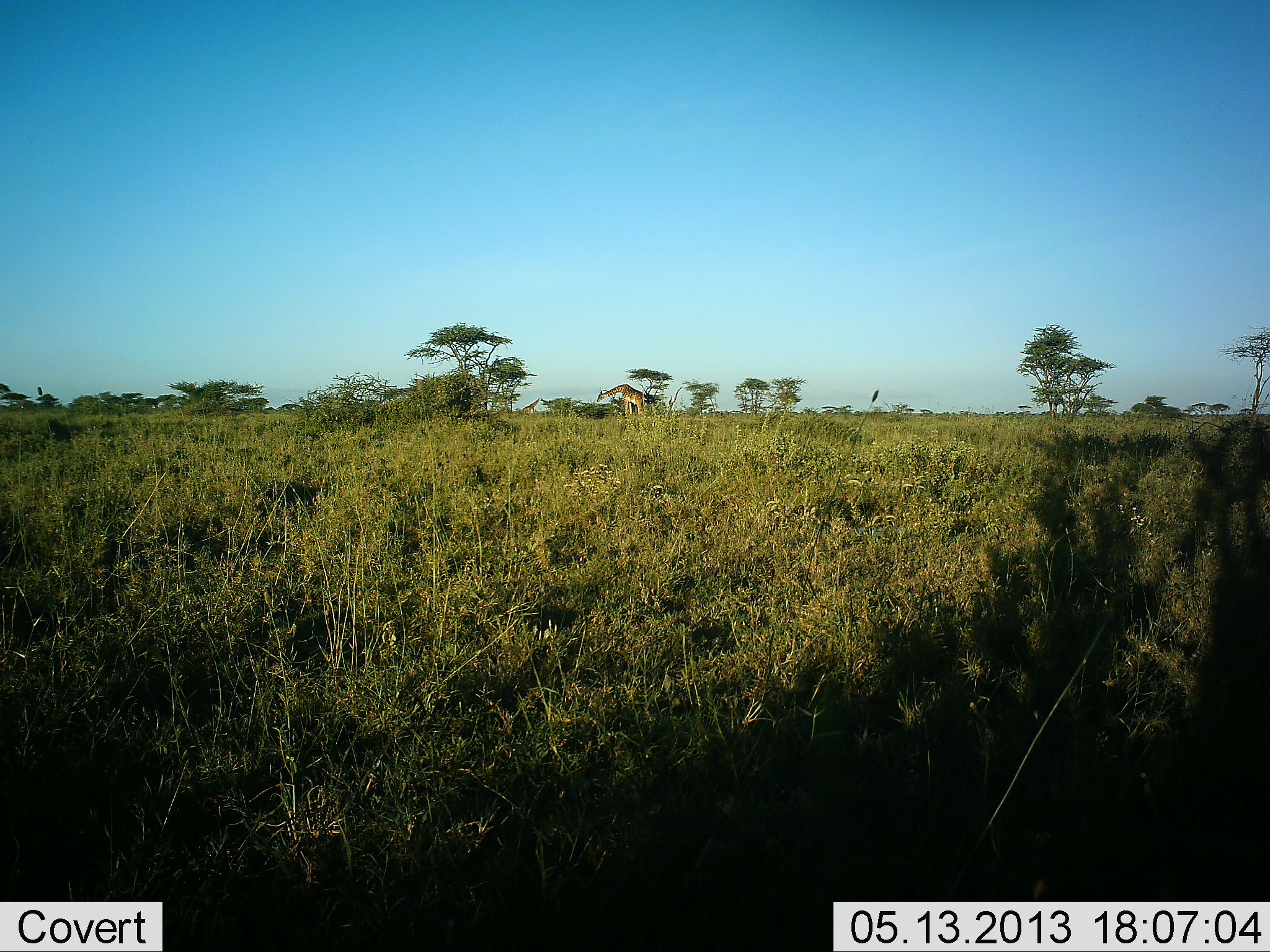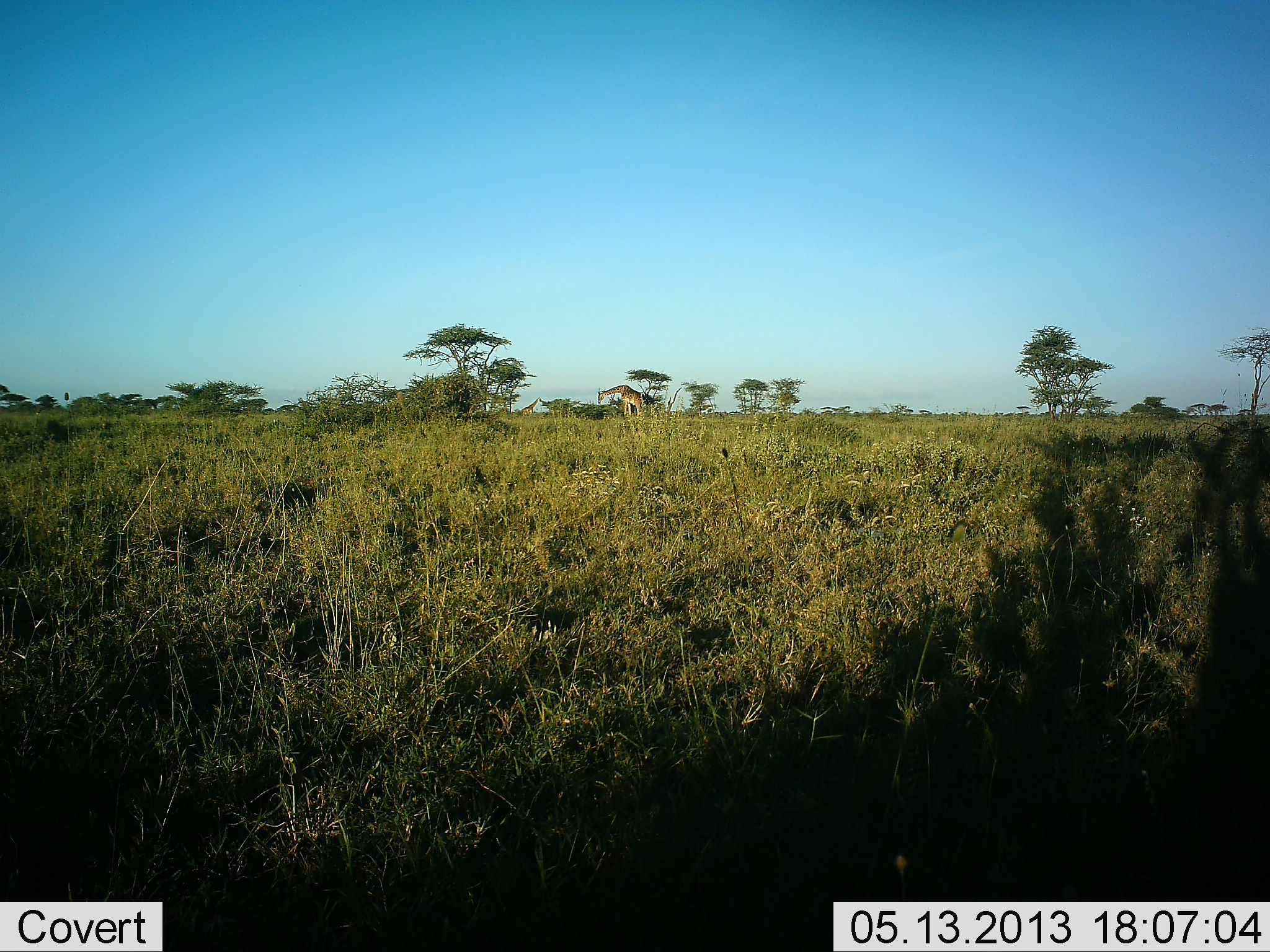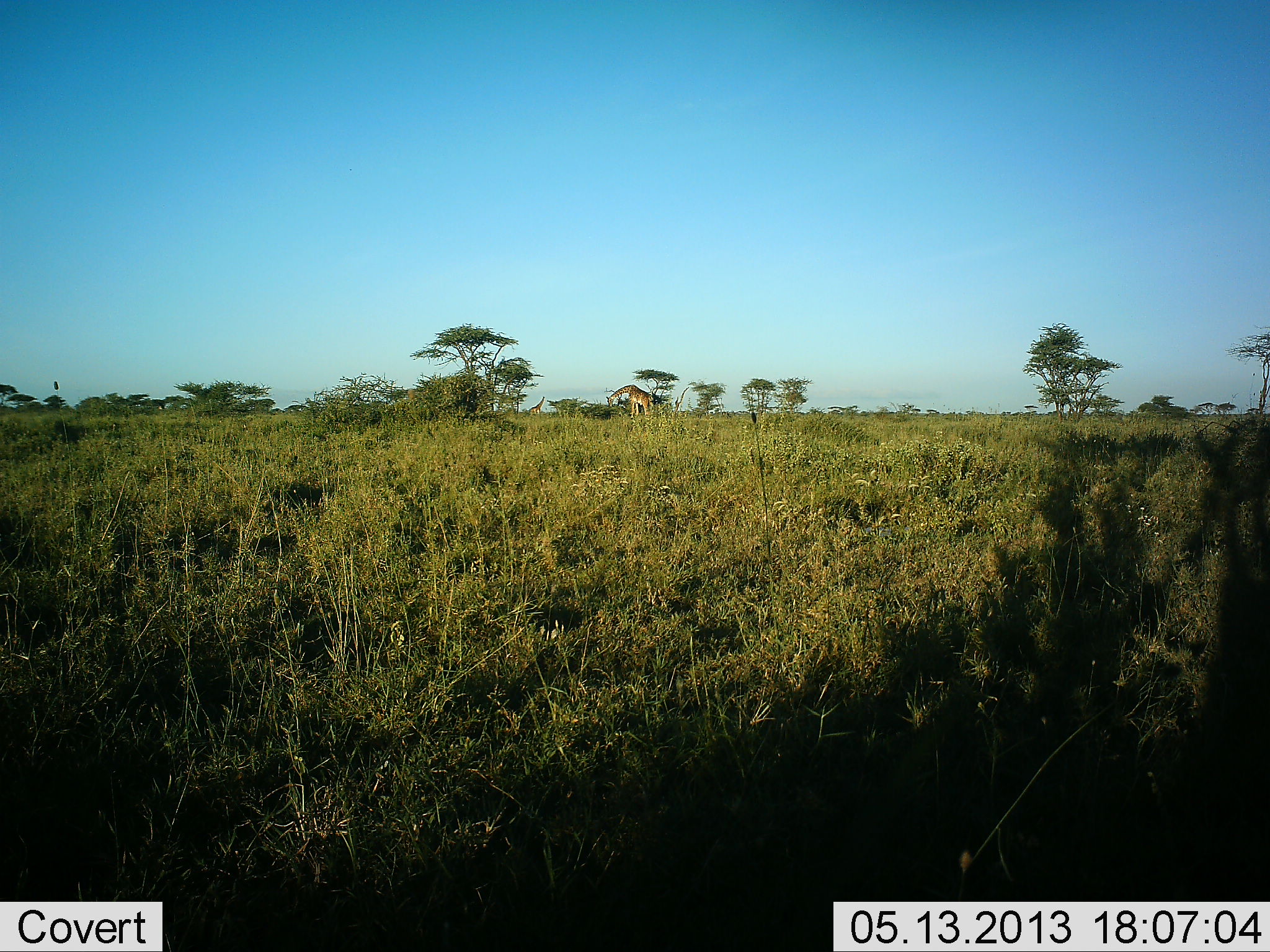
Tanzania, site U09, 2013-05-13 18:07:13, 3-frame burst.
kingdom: Animalia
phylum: Chordata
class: Mammalia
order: Artiodactyla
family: Giraffidae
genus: Giraffa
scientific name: Giraffa camelopardalis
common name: giraffe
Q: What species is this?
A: Giraffe (Giraffa camelopardalis).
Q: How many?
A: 1.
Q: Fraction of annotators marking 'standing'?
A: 36%.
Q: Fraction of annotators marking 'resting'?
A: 0%.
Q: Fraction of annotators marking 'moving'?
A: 7%.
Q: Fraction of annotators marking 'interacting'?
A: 0%.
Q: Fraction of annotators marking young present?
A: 0%.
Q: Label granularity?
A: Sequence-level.